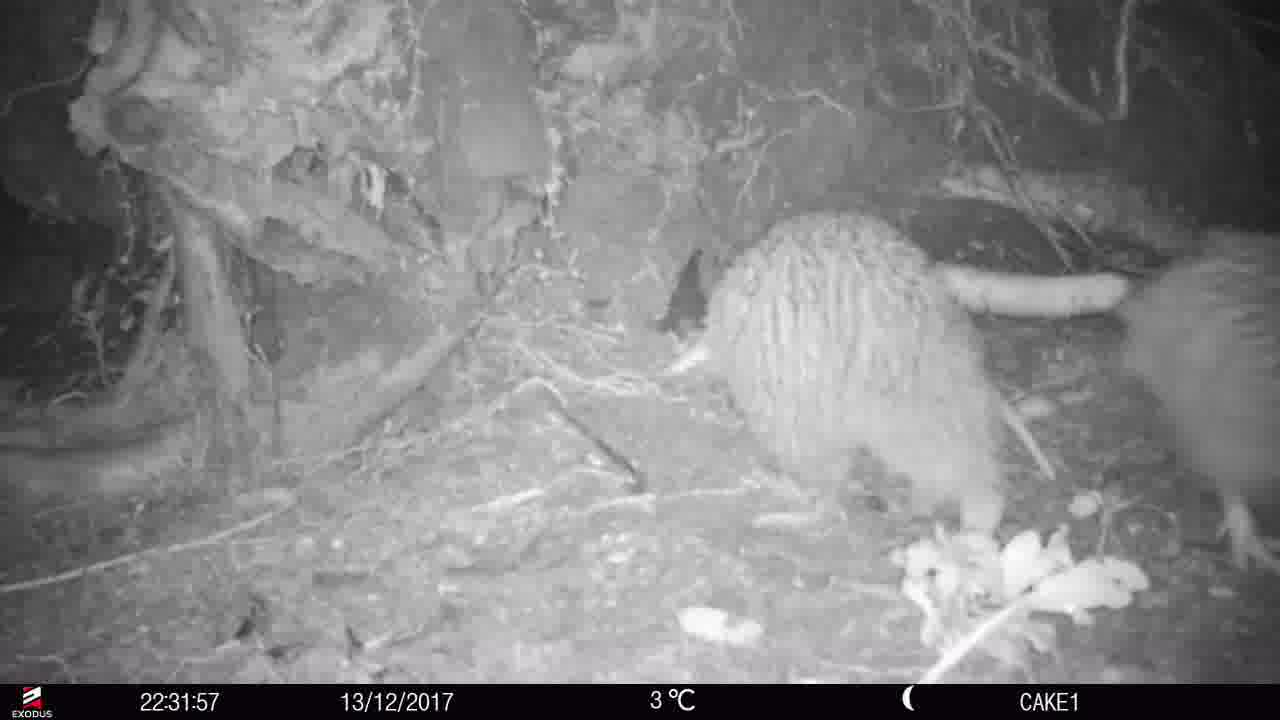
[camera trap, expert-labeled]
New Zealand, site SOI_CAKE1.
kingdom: Animalia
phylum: Chordata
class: Aves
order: Apterygiformes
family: Apterygidae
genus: Apteryx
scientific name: Apteryx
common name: kiwi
Kiwi (Apteryx).